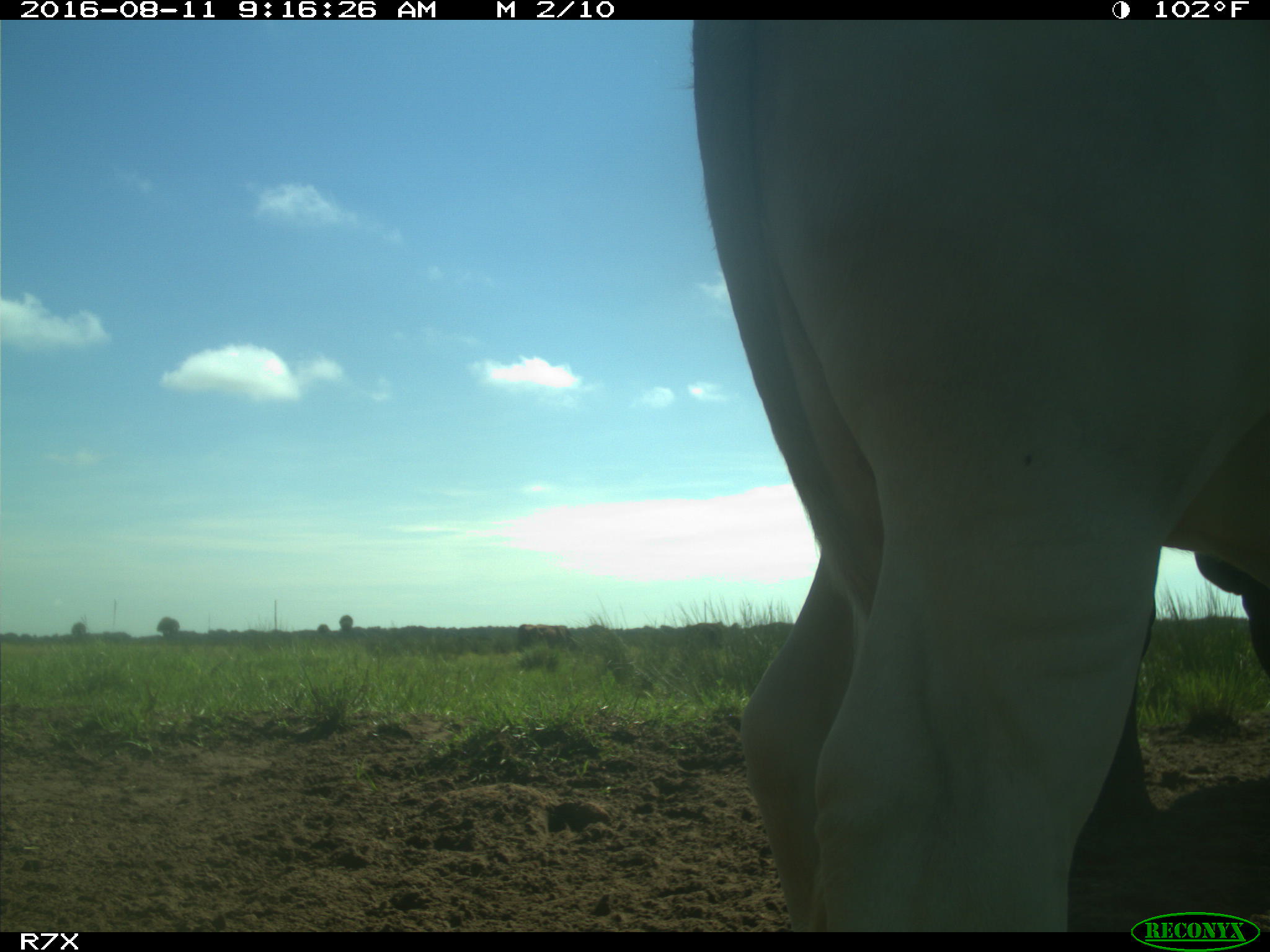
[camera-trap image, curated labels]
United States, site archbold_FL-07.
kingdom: Animalia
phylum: Chordata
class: Mammalia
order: Artiodactyla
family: Bovidae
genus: Bos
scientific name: Bos taurus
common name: domestic cow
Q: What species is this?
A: Bos taurus (domestic cow).